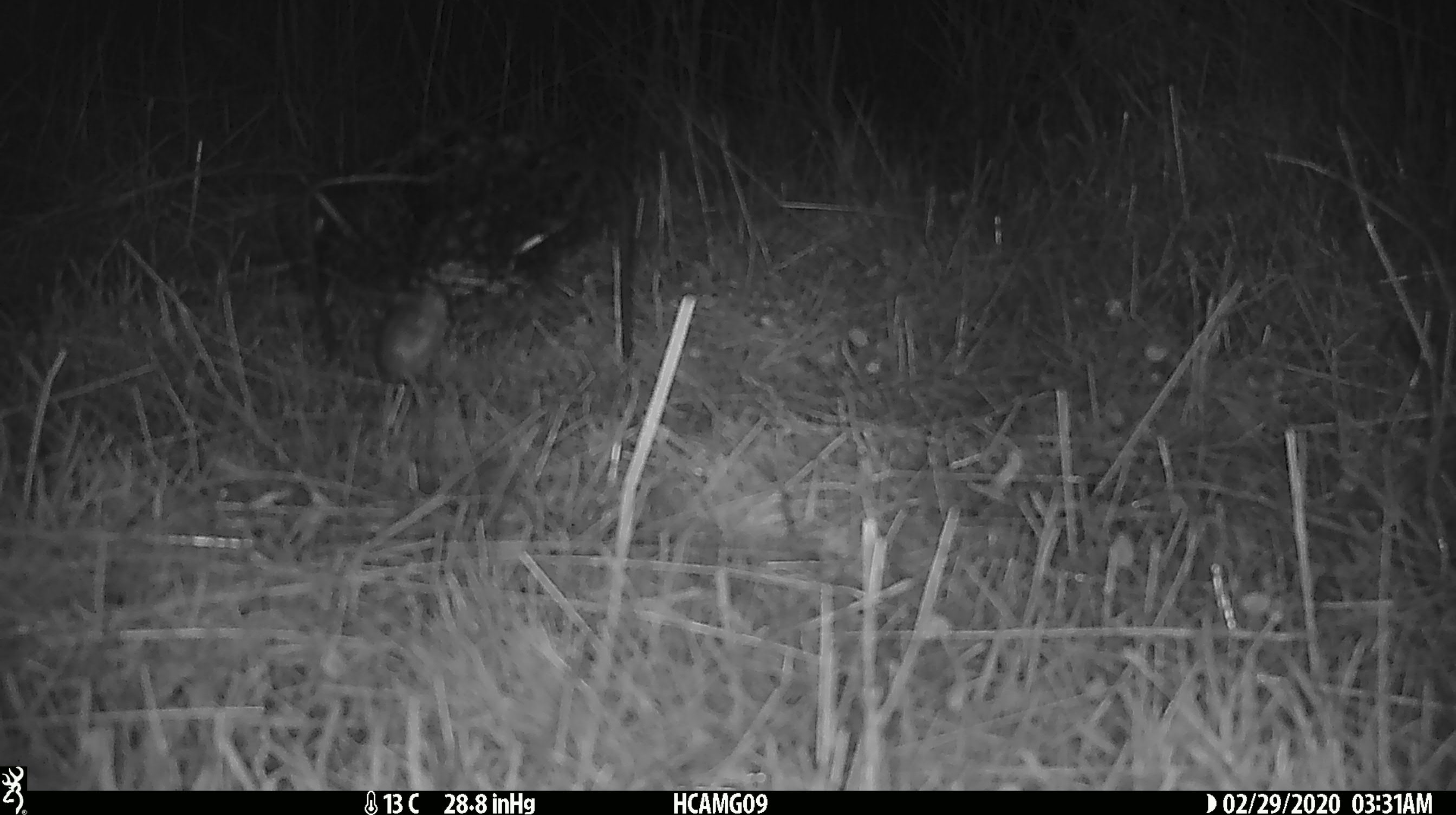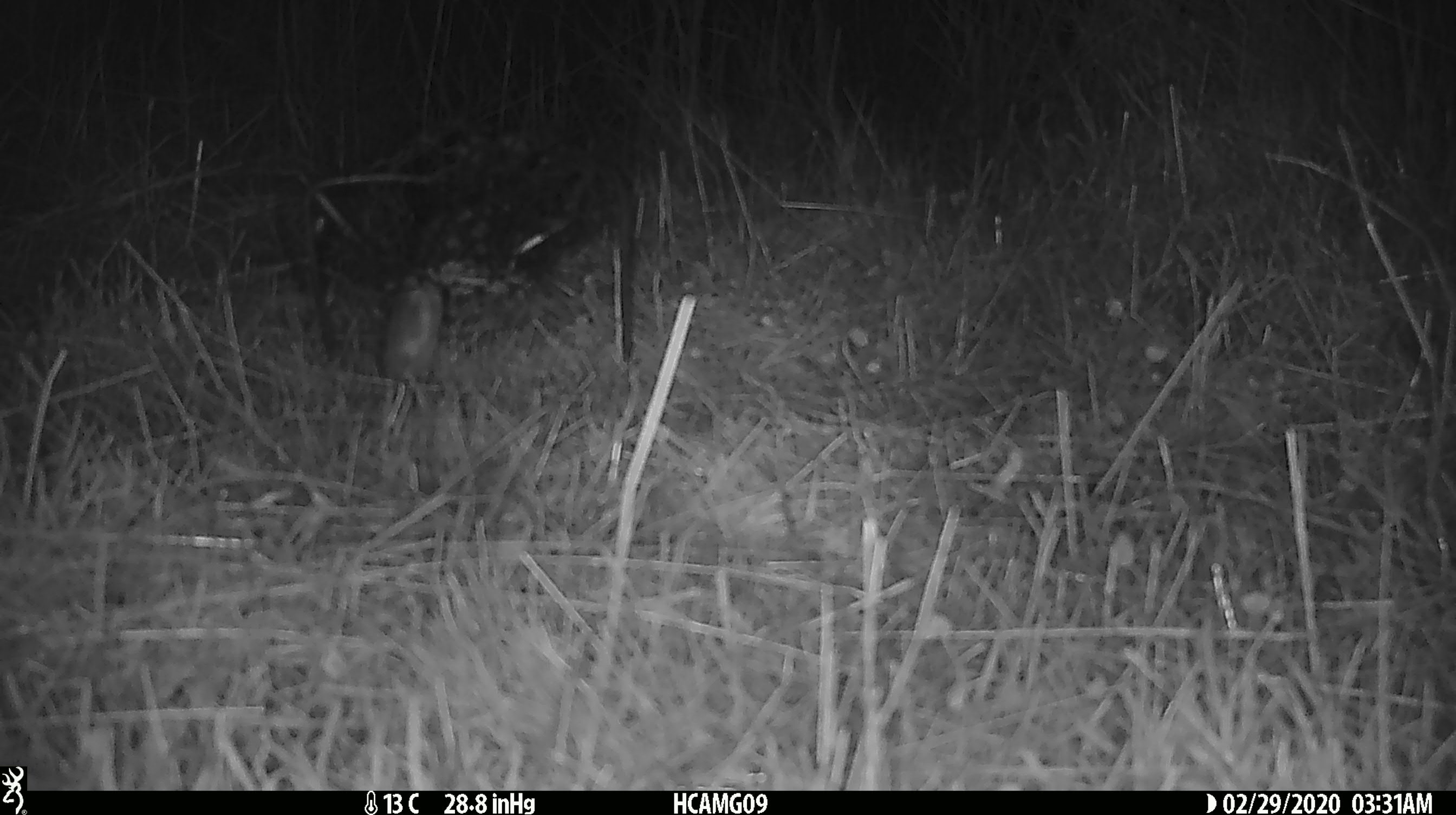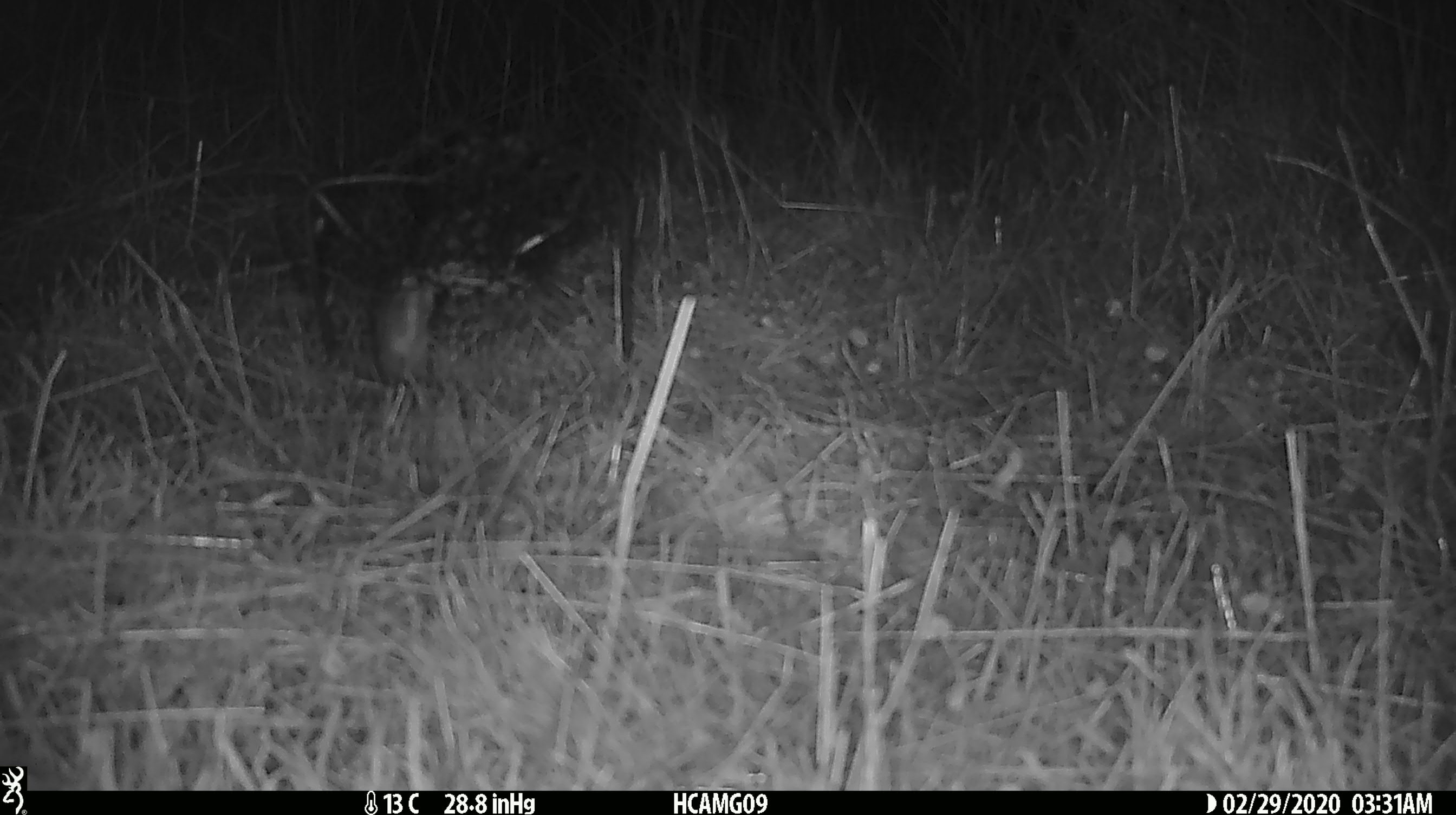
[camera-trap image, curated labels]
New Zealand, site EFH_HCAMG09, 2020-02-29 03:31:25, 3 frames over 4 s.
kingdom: Animalia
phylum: Chordata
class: Mammalia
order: Rodentia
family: Muridae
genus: Mus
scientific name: Mus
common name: mouse